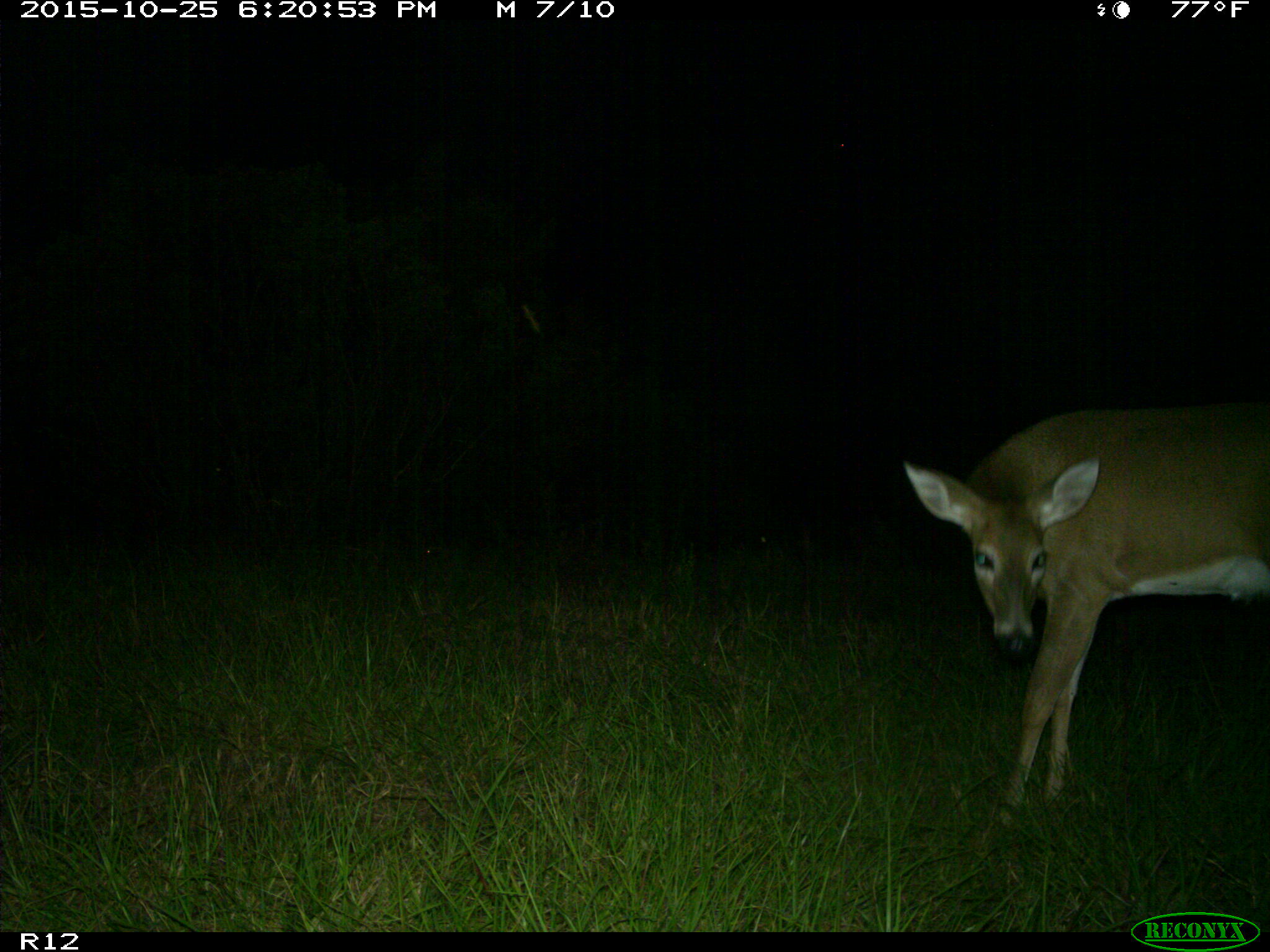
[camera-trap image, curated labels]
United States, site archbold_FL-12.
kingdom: Animalia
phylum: Chordata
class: Mammalia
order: Artiodactyla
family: Cervidae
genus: Odocoileus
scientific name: Odocoileus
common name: deer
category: unidentified deer